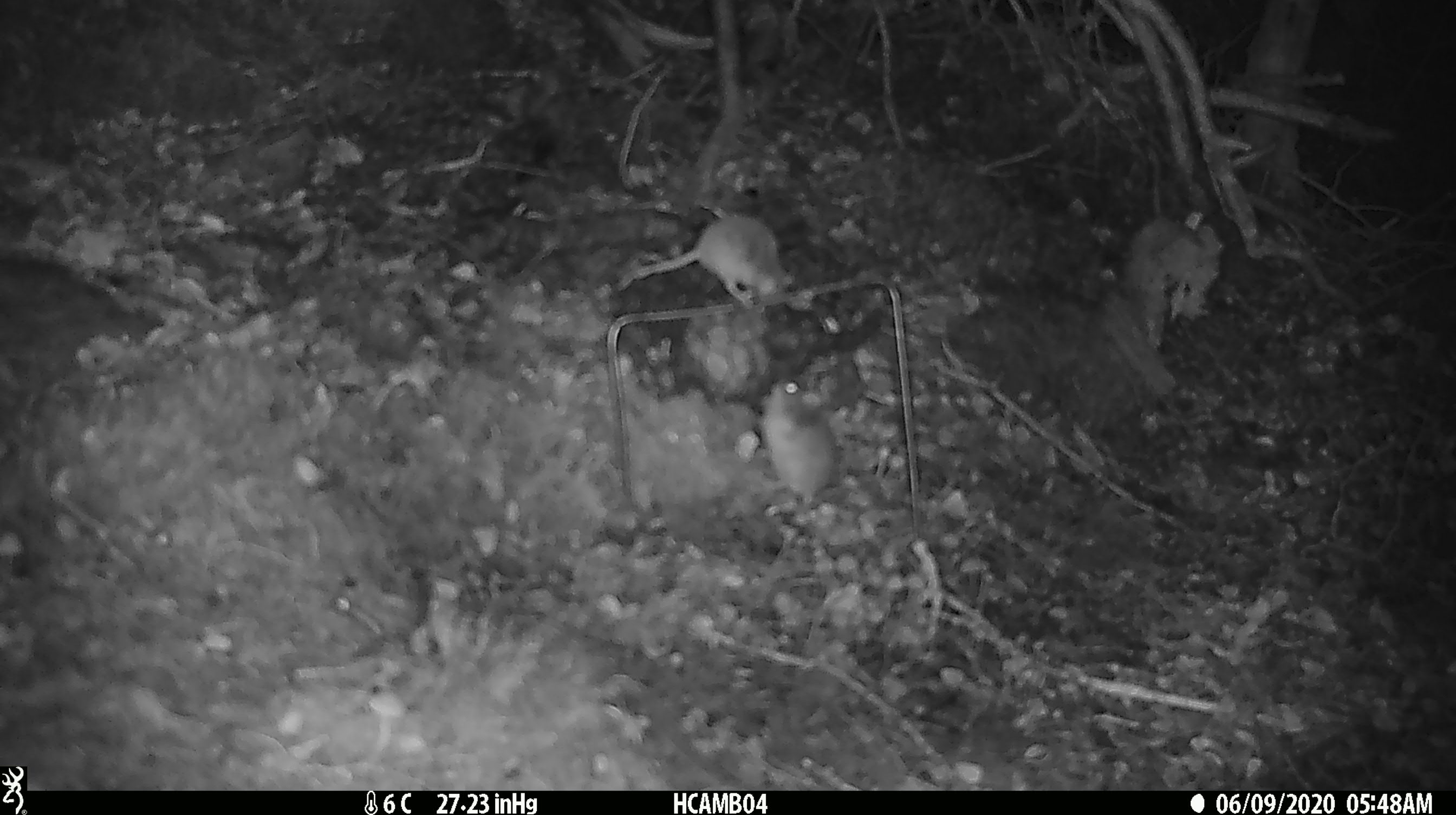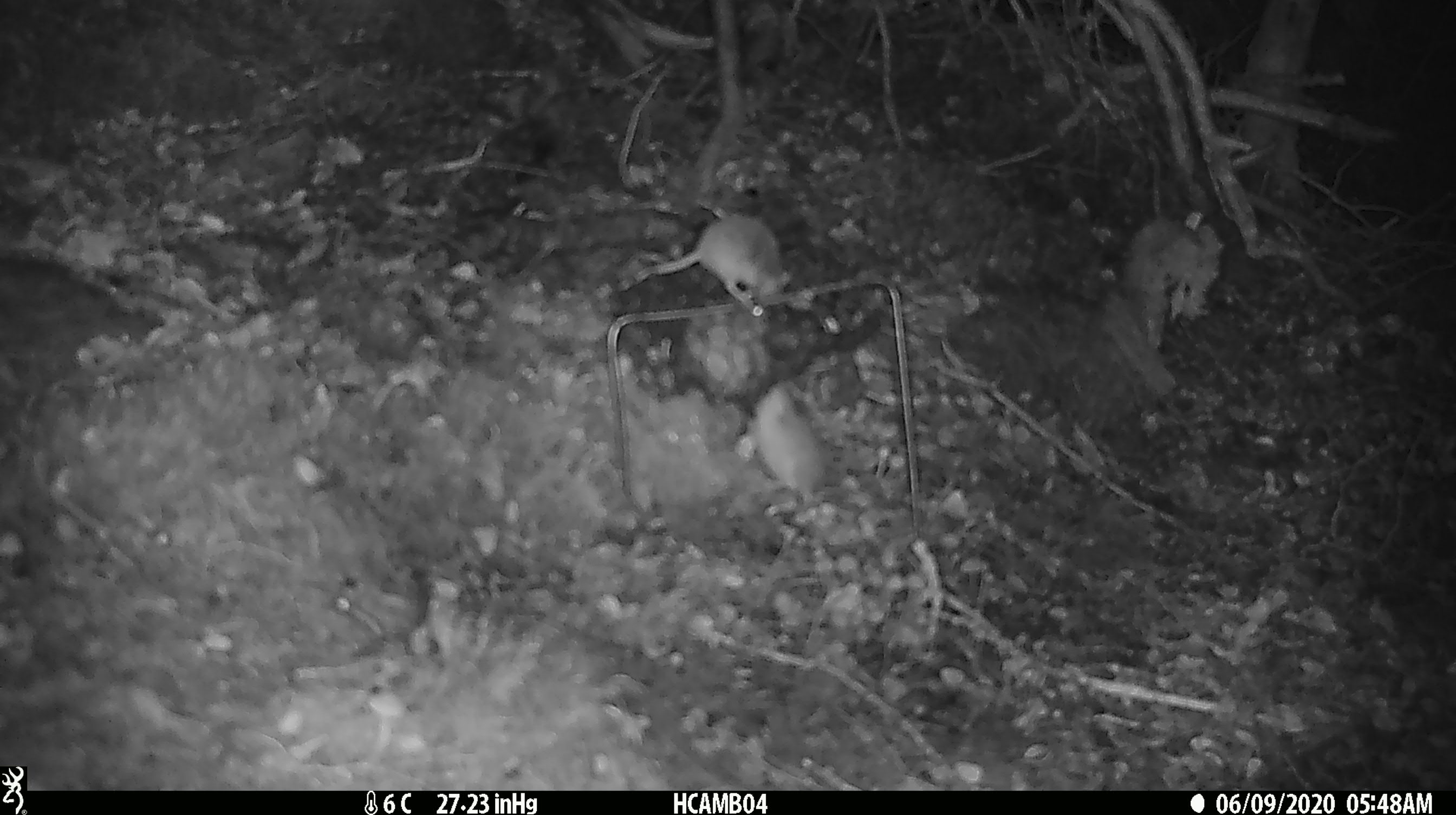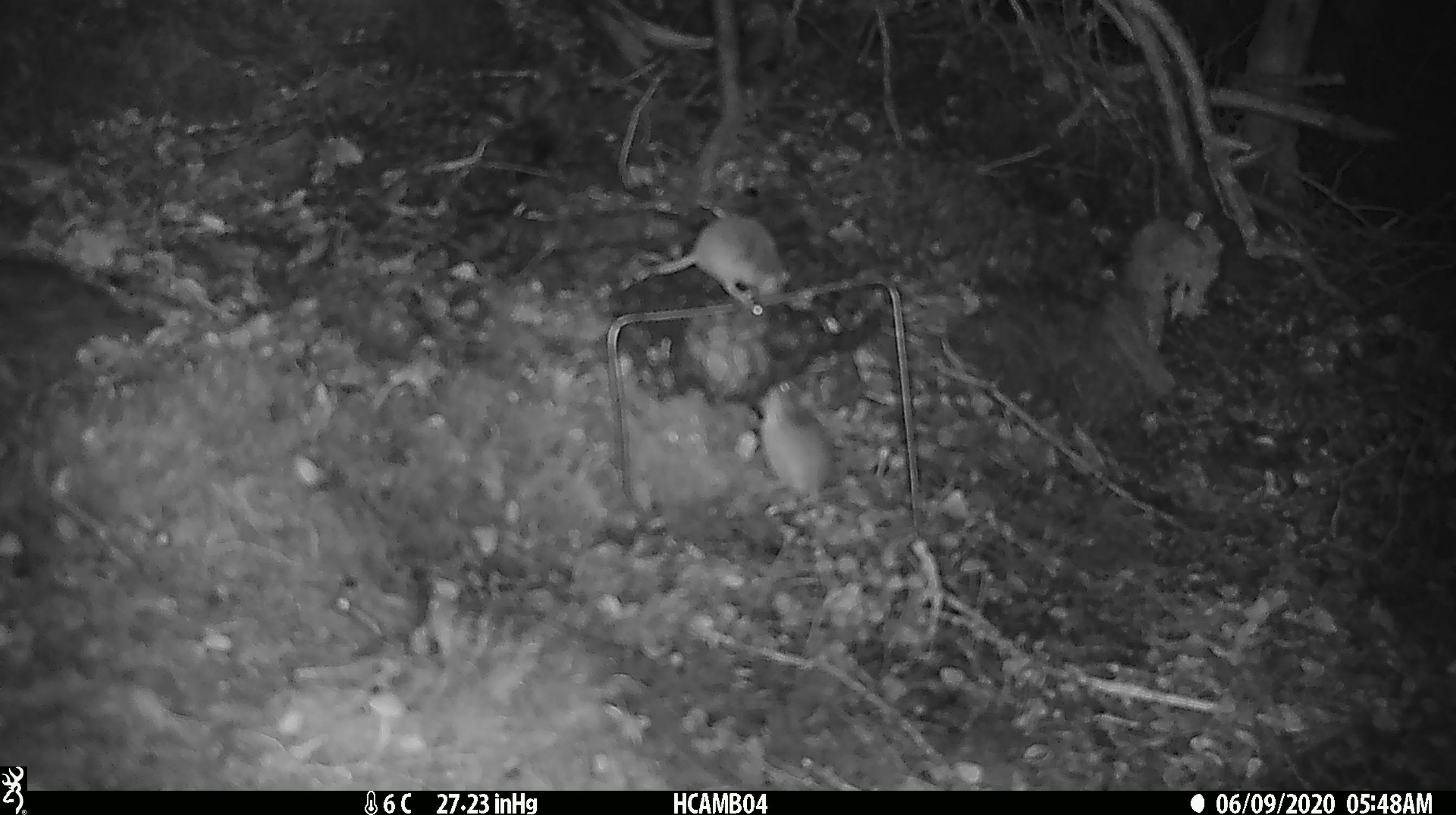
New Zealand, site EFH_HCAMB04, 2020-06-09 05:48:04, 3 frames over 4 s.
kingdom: Animalia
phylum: Chordata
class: Mammalia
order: Rodentia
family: Muridae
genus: Mus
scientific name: Mus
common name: mouse